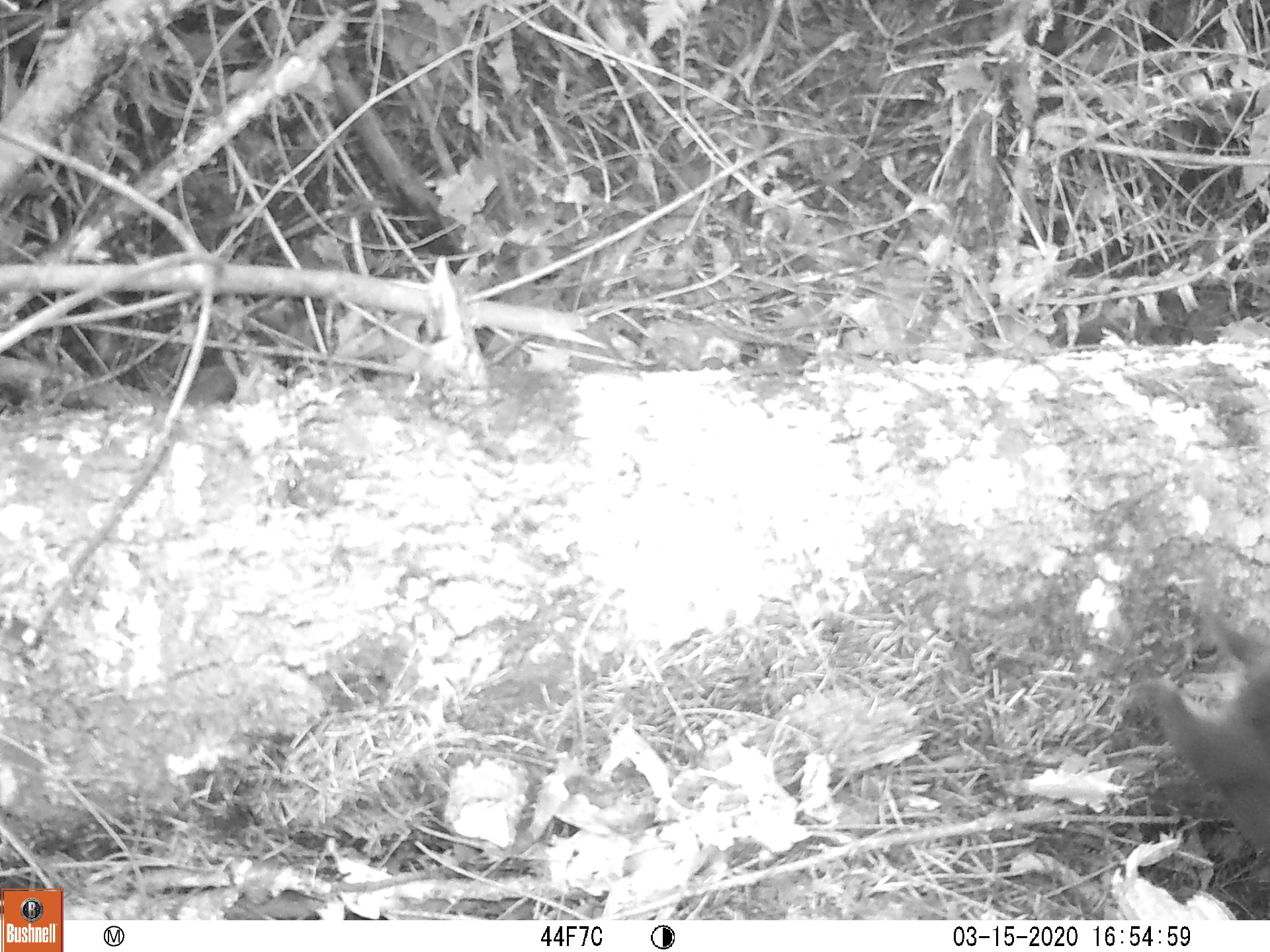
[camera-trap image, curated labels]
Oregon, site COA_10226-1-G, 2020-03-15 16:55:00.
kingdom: Animalia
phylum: Chordata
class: Mammalia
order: Rodentia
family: Sciuridae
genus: Tamiasciurus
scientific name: Tamiasciurus douglasii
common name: douglas squirrel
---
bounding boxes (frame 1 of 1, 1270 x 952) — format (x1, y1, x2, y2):
douglas squirrel: (1115, 613, 1268, 859)